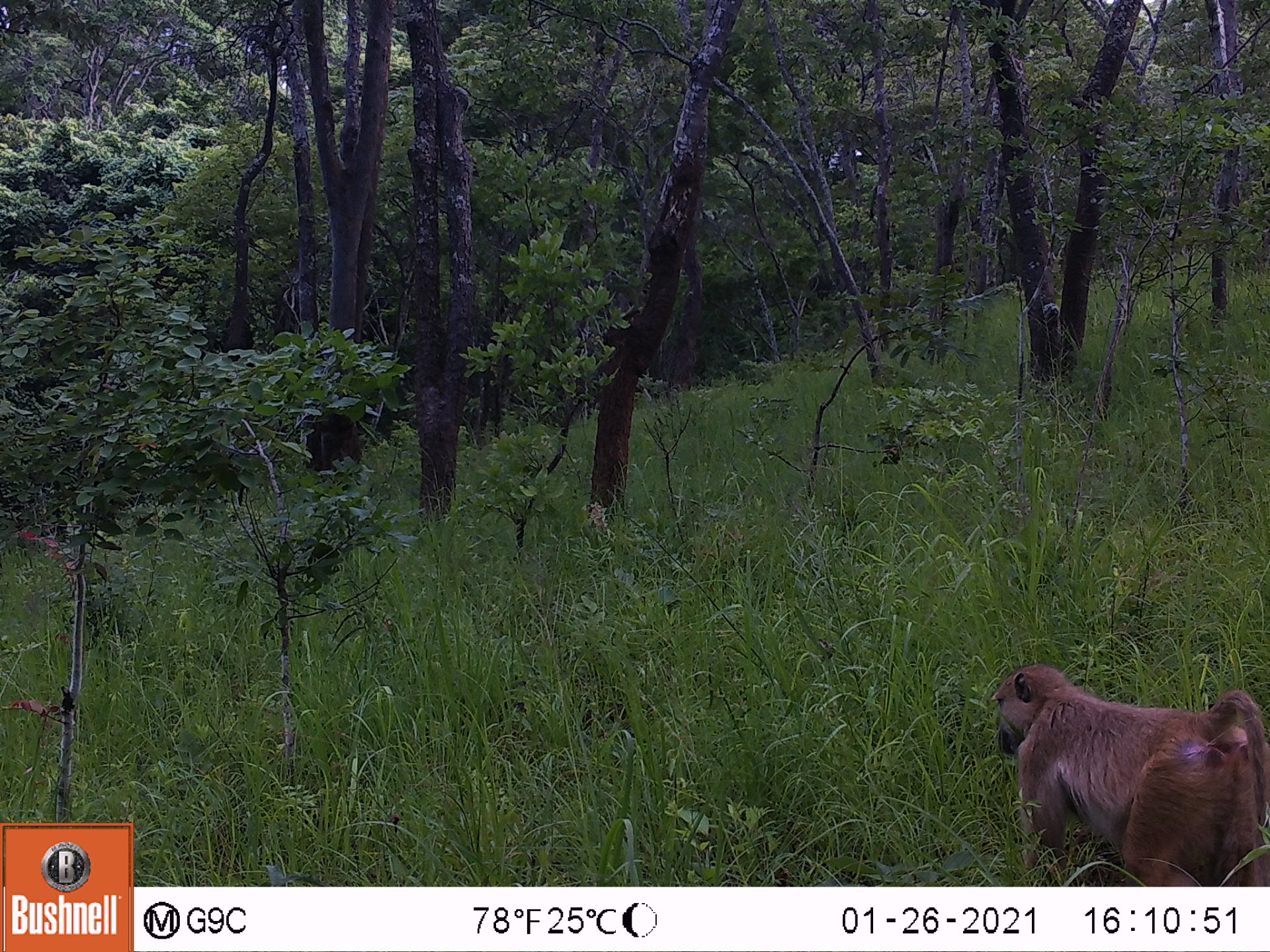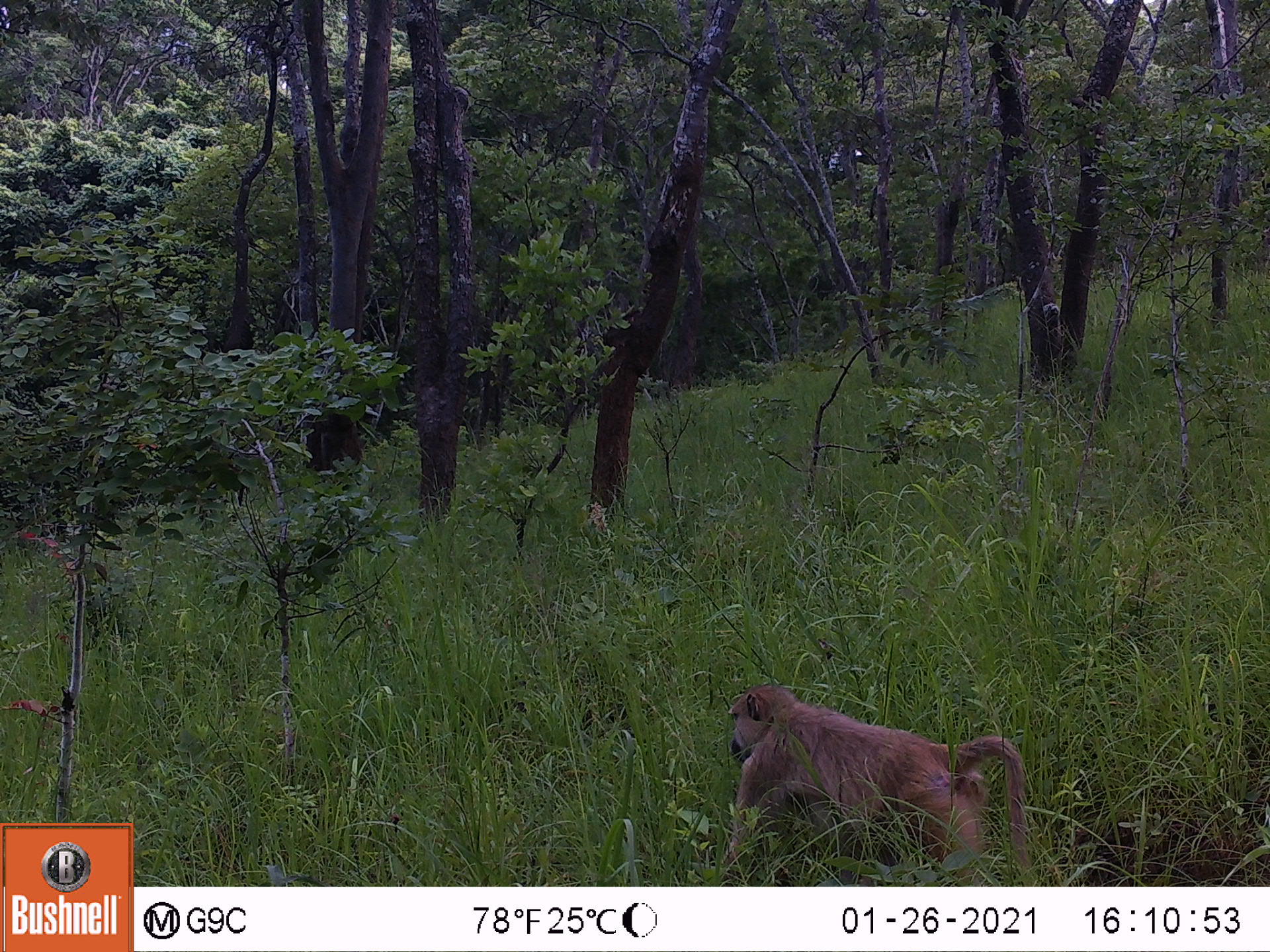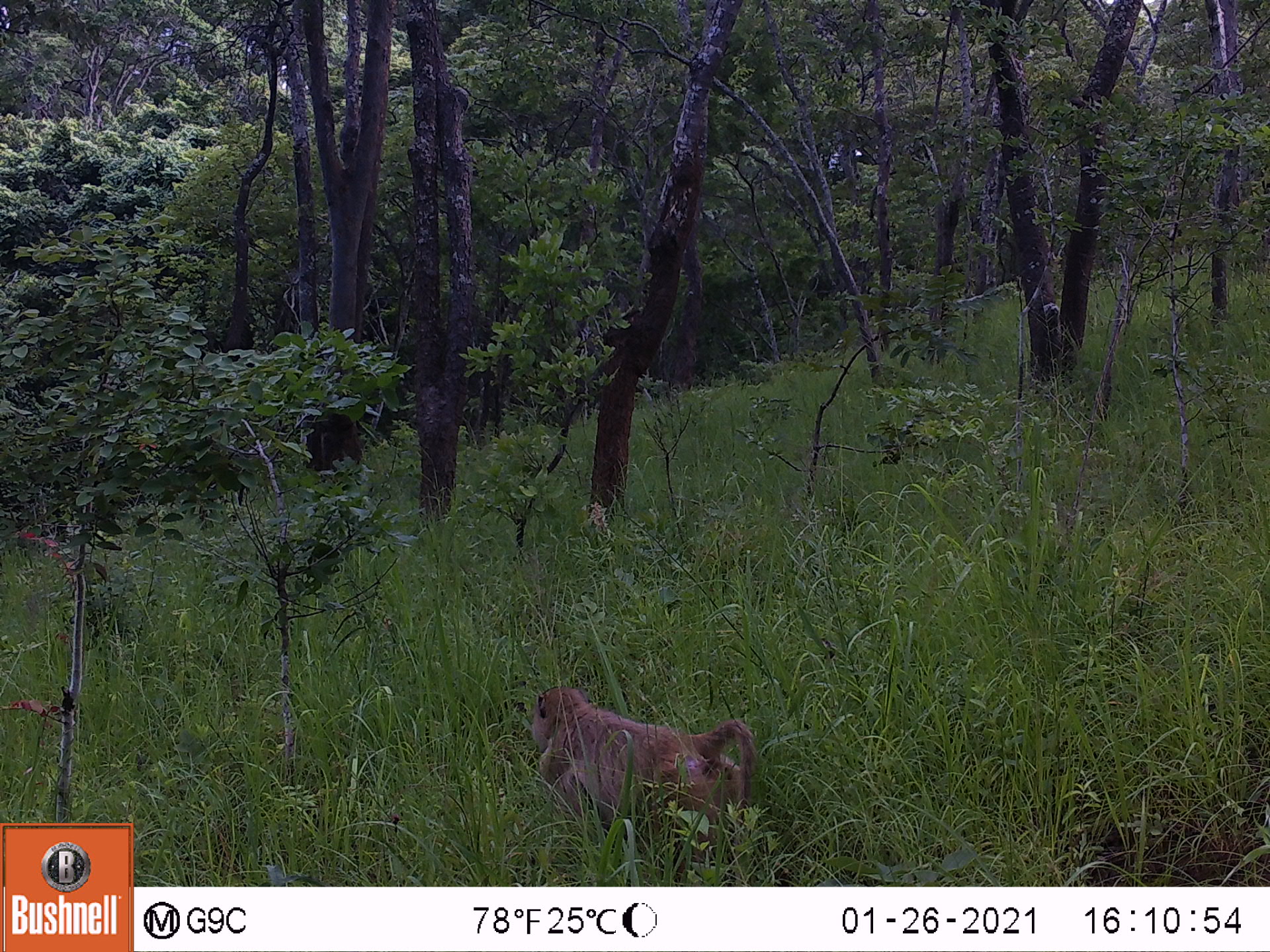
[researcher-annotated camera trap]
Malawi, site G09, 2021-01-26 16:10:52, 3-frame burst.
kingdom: Animalia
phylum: Chordata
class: Mammalia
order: Primates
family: Cercopithecidae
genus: Papio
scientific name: Papio cynocephalus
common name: yellow baboon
Yellow baboon (Papio cynocephalus), count 1.